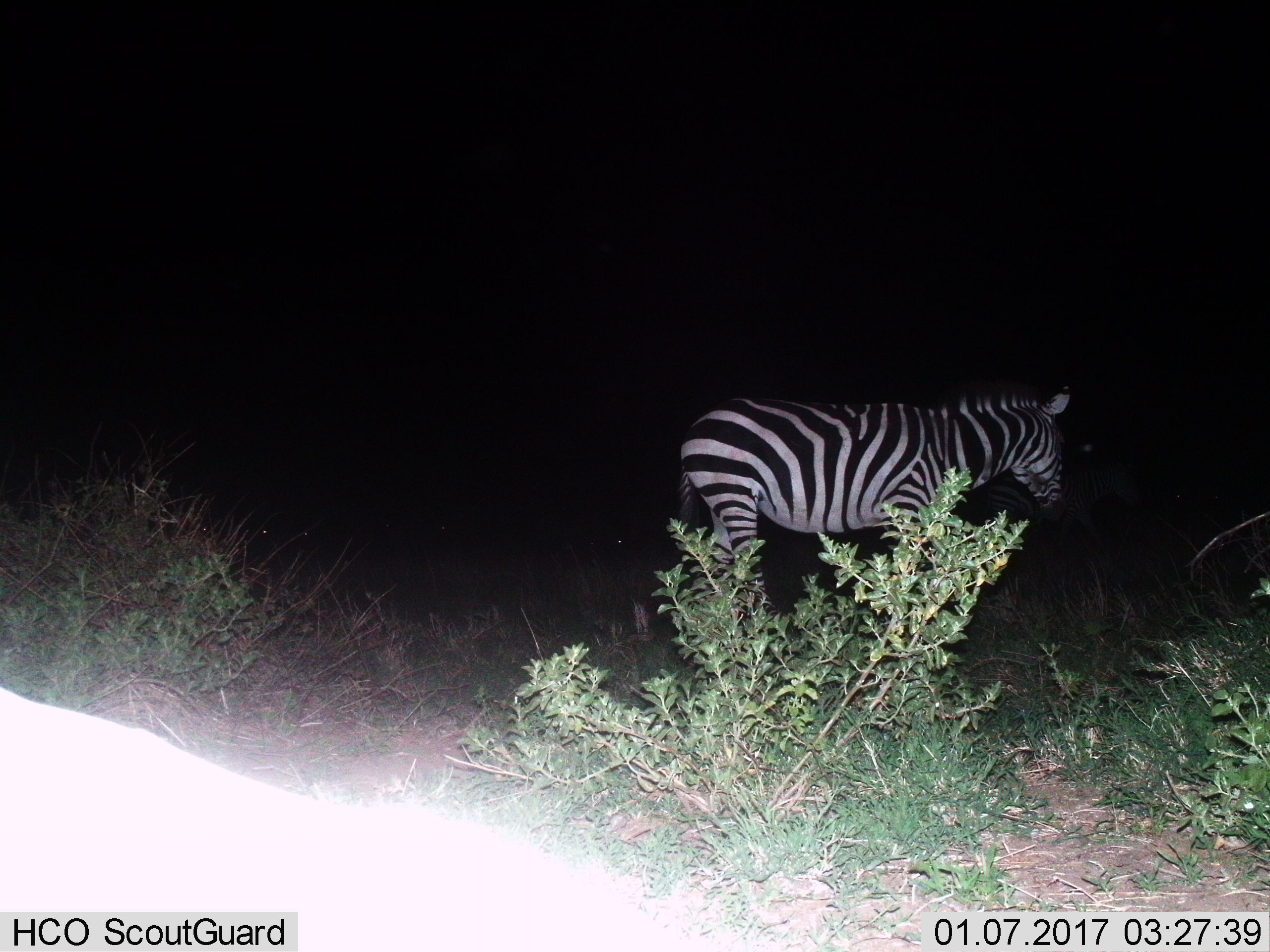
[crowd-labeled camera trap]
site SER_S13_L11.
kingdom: Animalia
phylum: Chordata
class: Mammalia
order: Perissodactyla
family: Equidae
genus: Equus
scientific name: Equus quagga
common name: plains zebra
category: zebraplains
Zebraplains (plains zebra) (Equus quagga), count 2. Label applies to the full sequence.